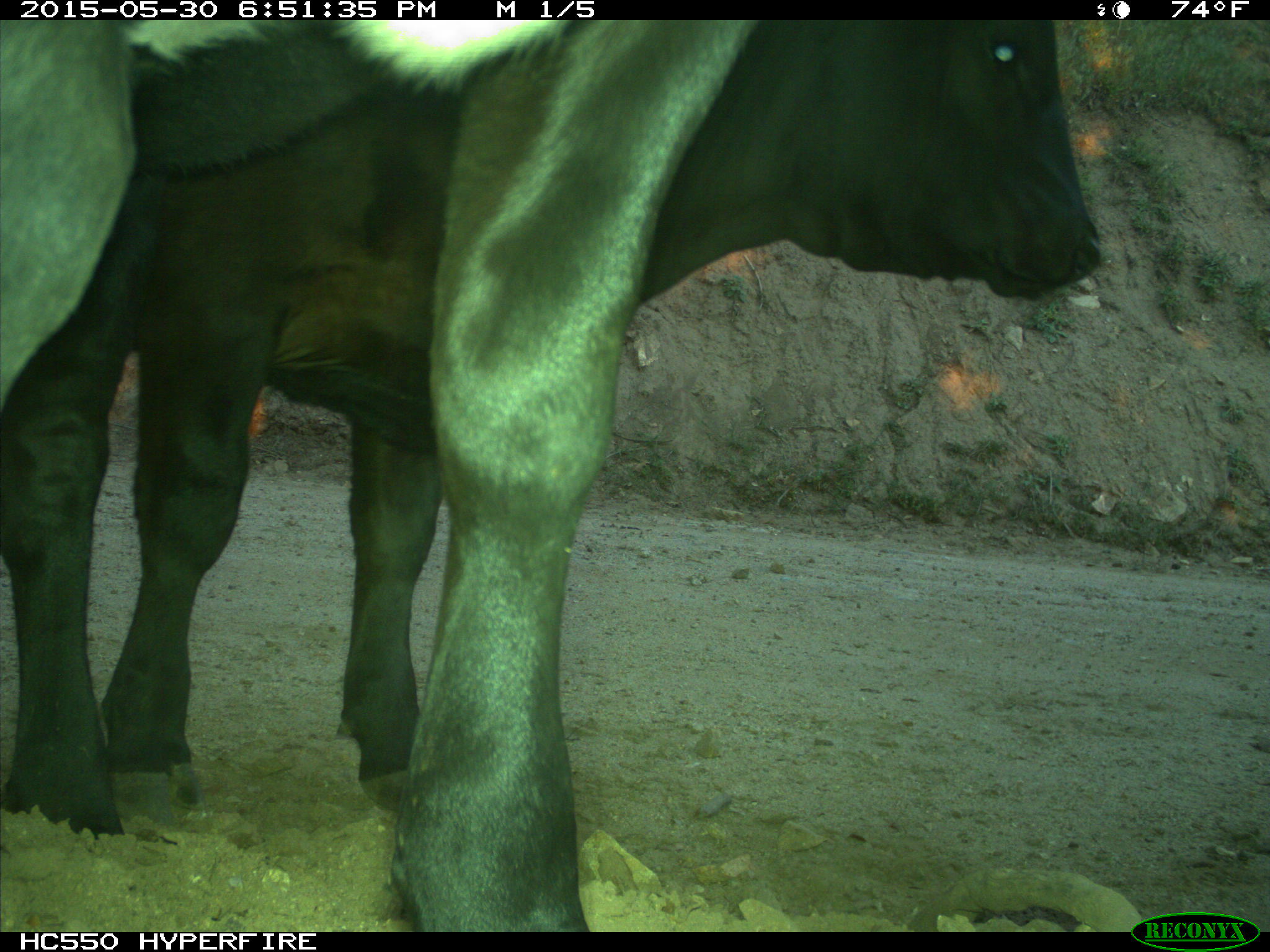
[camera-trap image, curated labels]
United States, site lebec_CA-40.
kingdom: Animalia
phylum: Chordata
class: Mammalia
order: Artiodactyla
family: Bovidae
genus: Bos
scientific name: Bos taurus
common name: domestic cow